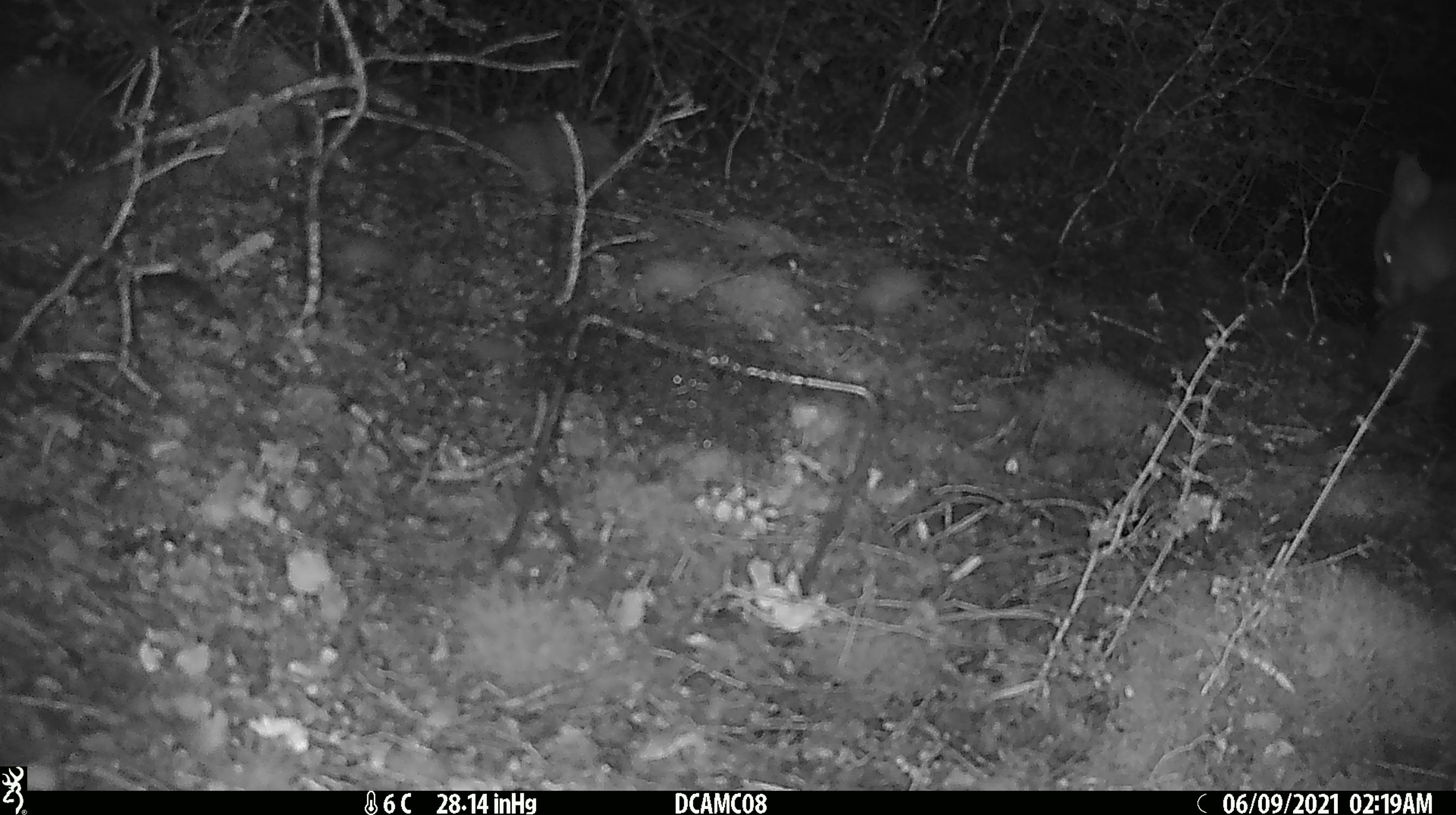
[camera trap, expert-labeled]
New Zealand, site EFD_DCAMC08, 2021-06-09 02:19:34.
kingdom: Animalia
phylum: Chordata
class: Mammalia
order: Diprotodontia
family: Phalangeridae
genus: Trichosurus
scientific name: Trichosurus vulpecula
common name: common brushtail possum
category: possum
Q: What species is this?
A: Possum (common brushtail possum) (Trichosurus vulpecula).